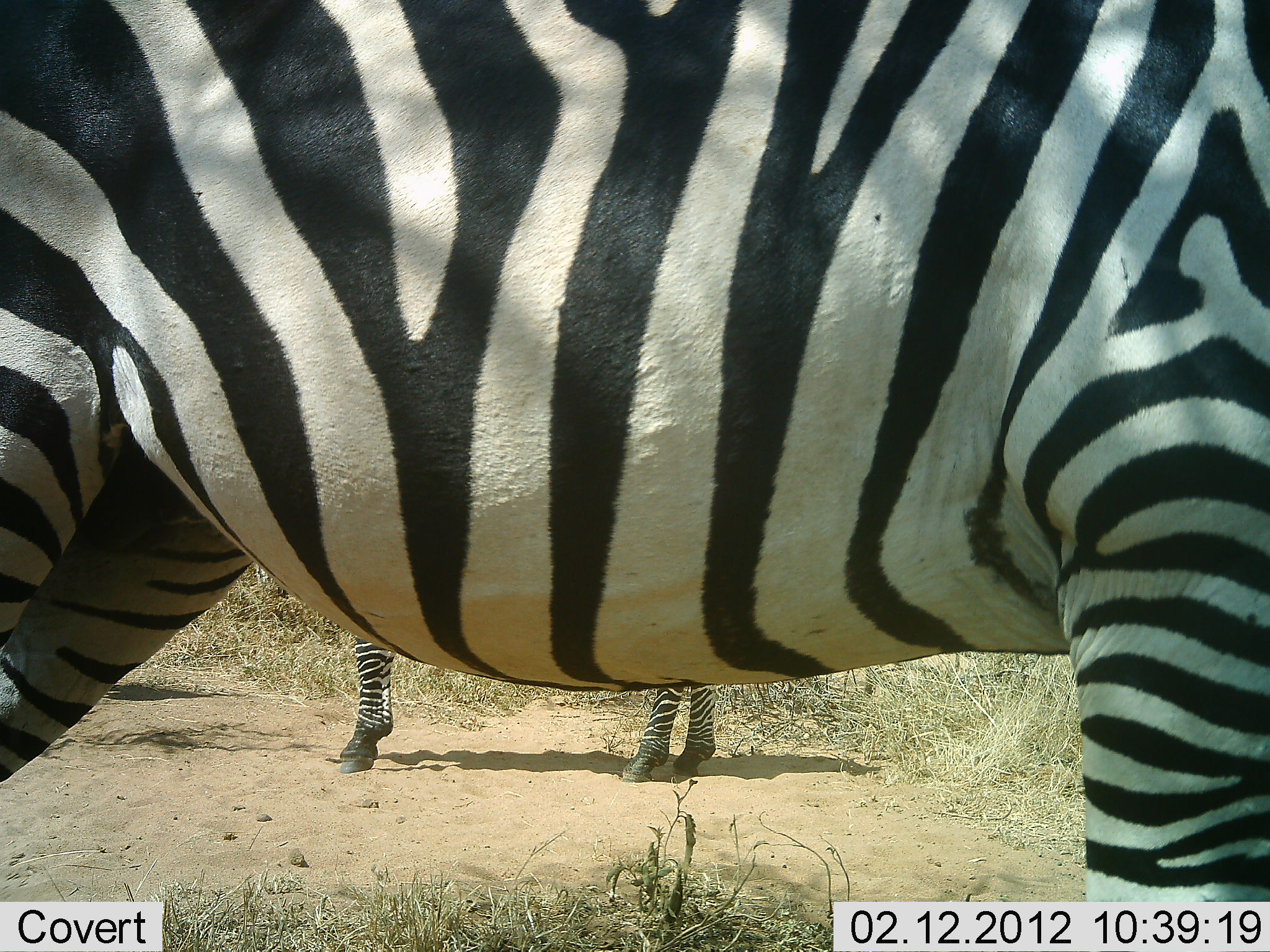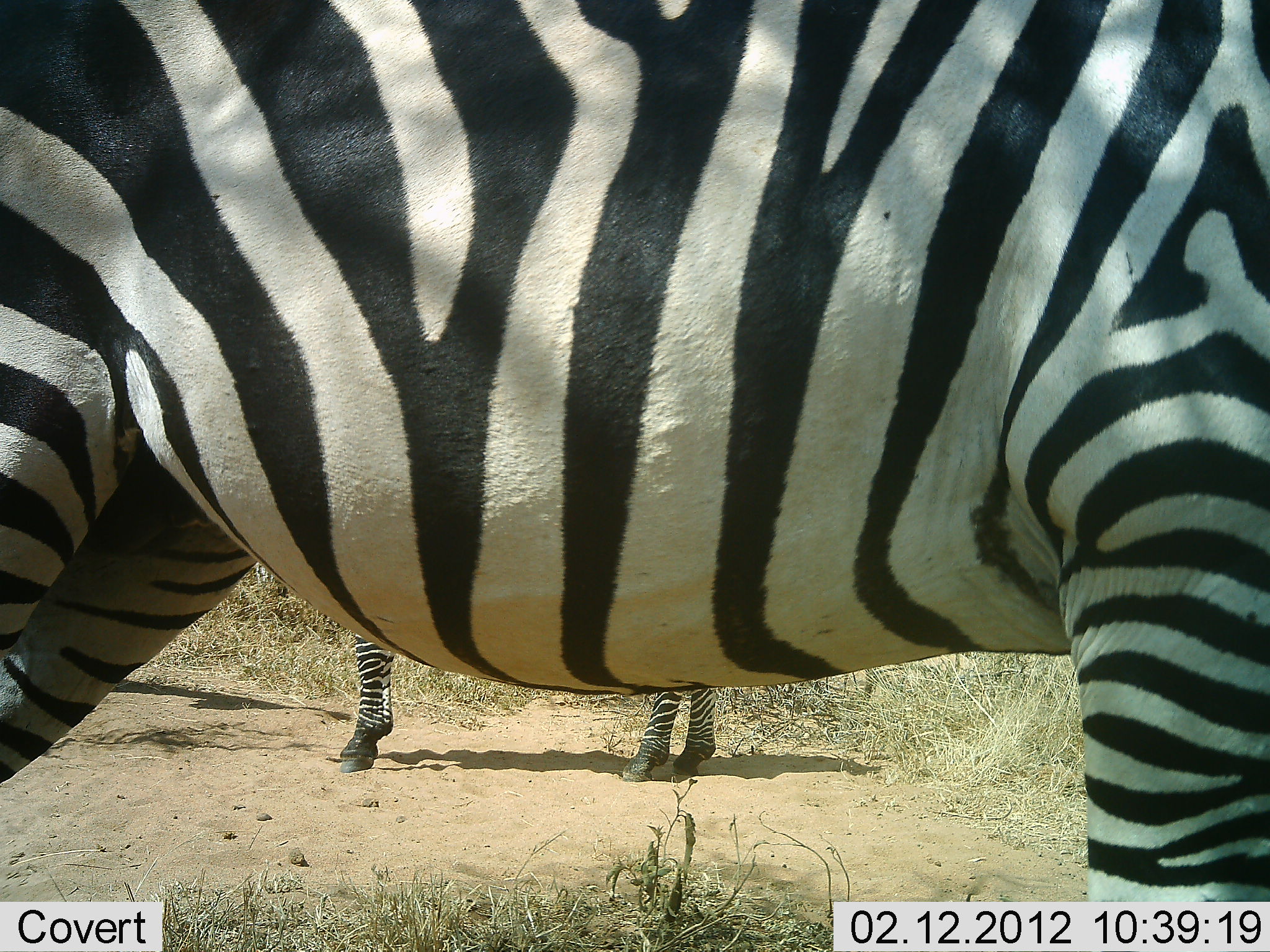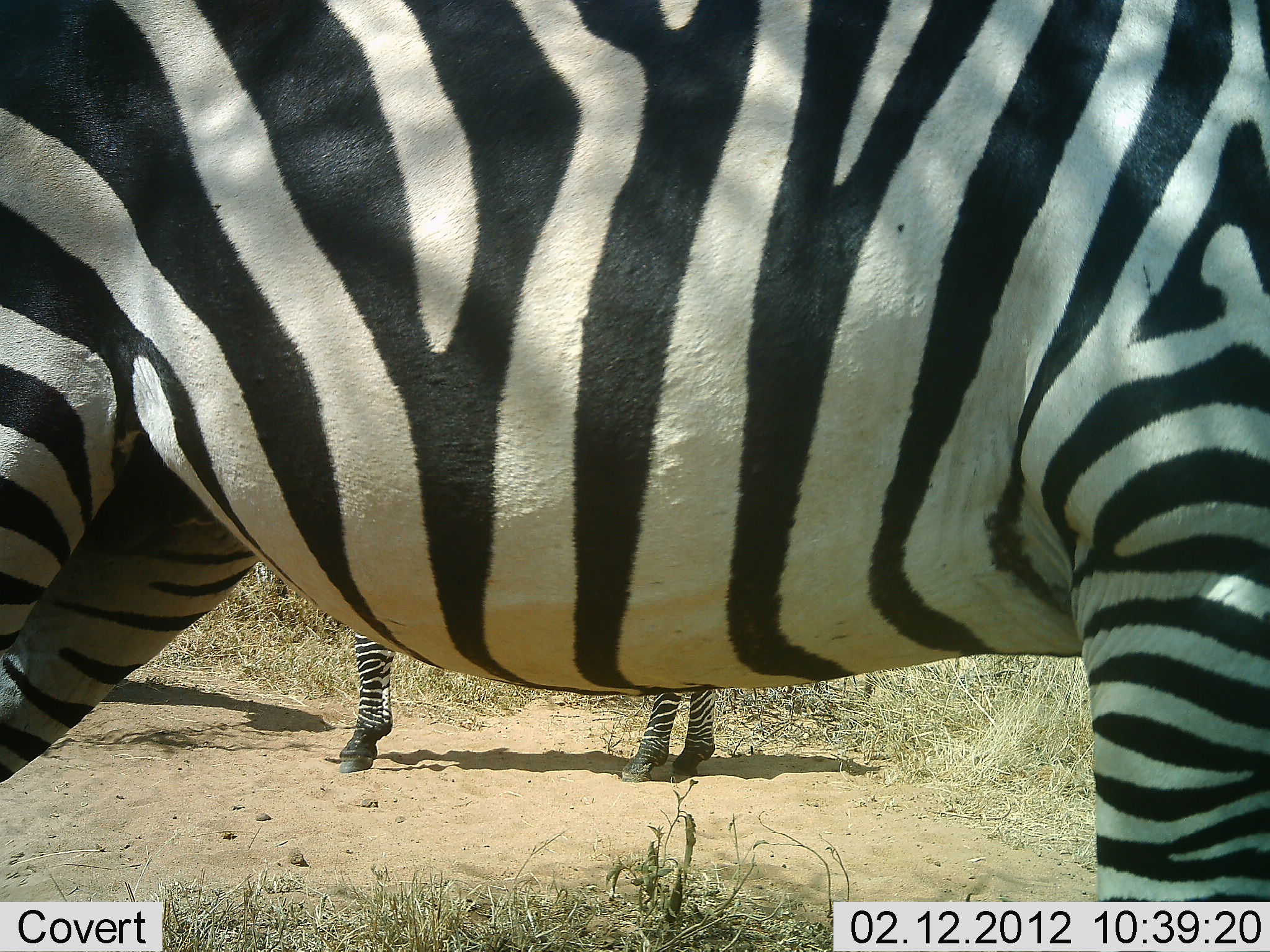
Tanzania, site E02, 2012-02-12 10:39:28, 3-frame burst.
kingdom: Animalia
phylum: Chordata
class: Mammalia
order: Perissodactyla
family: Equidae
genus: Equus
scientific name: Equus quagga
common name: plains zebra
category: zebra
Zebra (plains zebra) (Equus quagga), count 2. Behavior (volunteer vote fractions): standing 86%, resting 5%, moving 5%, interacting 5%. Young present (vote fraction): 9%. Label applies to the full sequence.